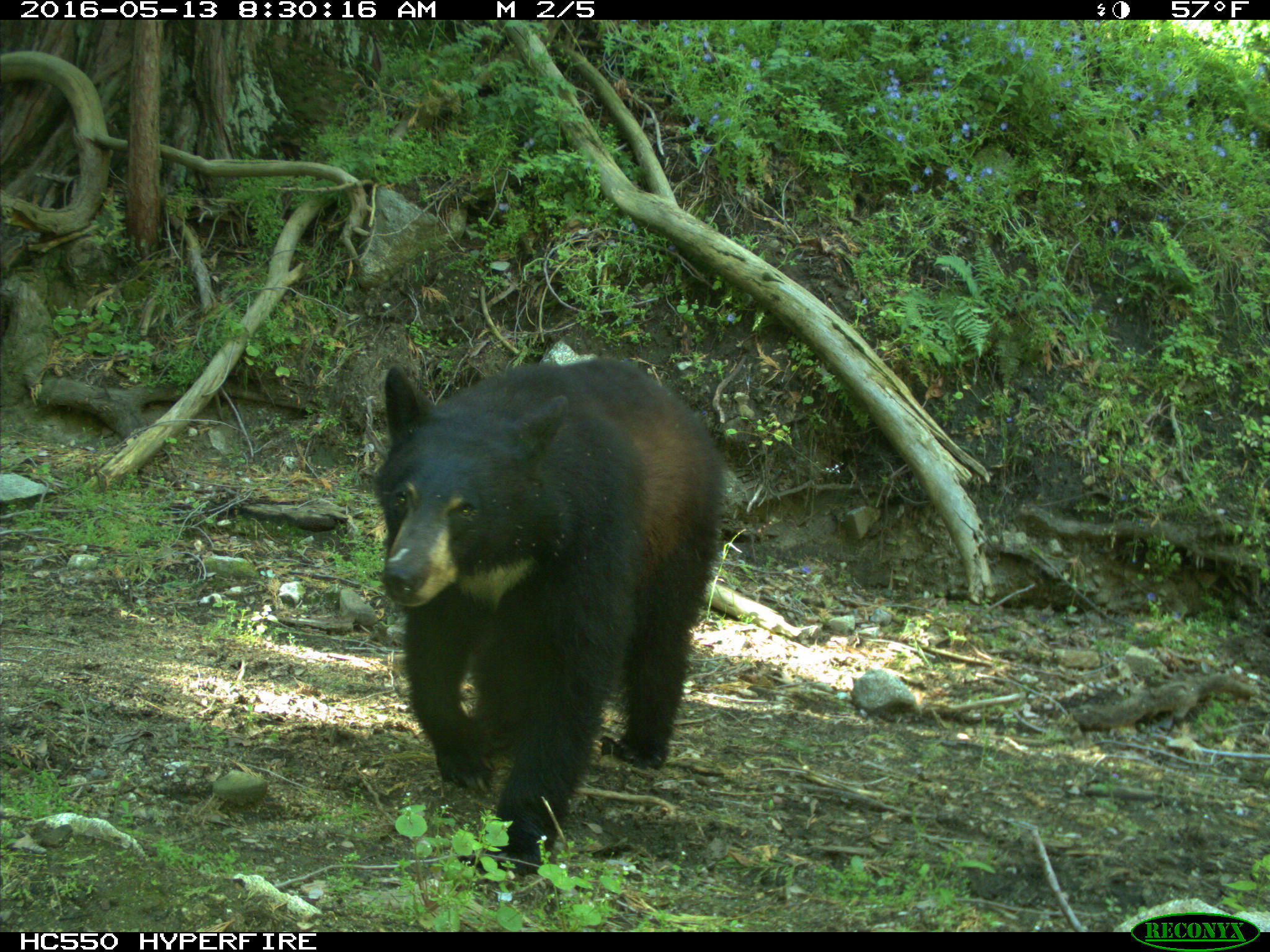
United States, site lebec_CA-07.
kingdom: Animalia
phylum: Chordata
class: Mammalia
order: Carnivora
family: Ursidae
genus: Ursus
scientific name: Ursus americanus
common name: american black bear